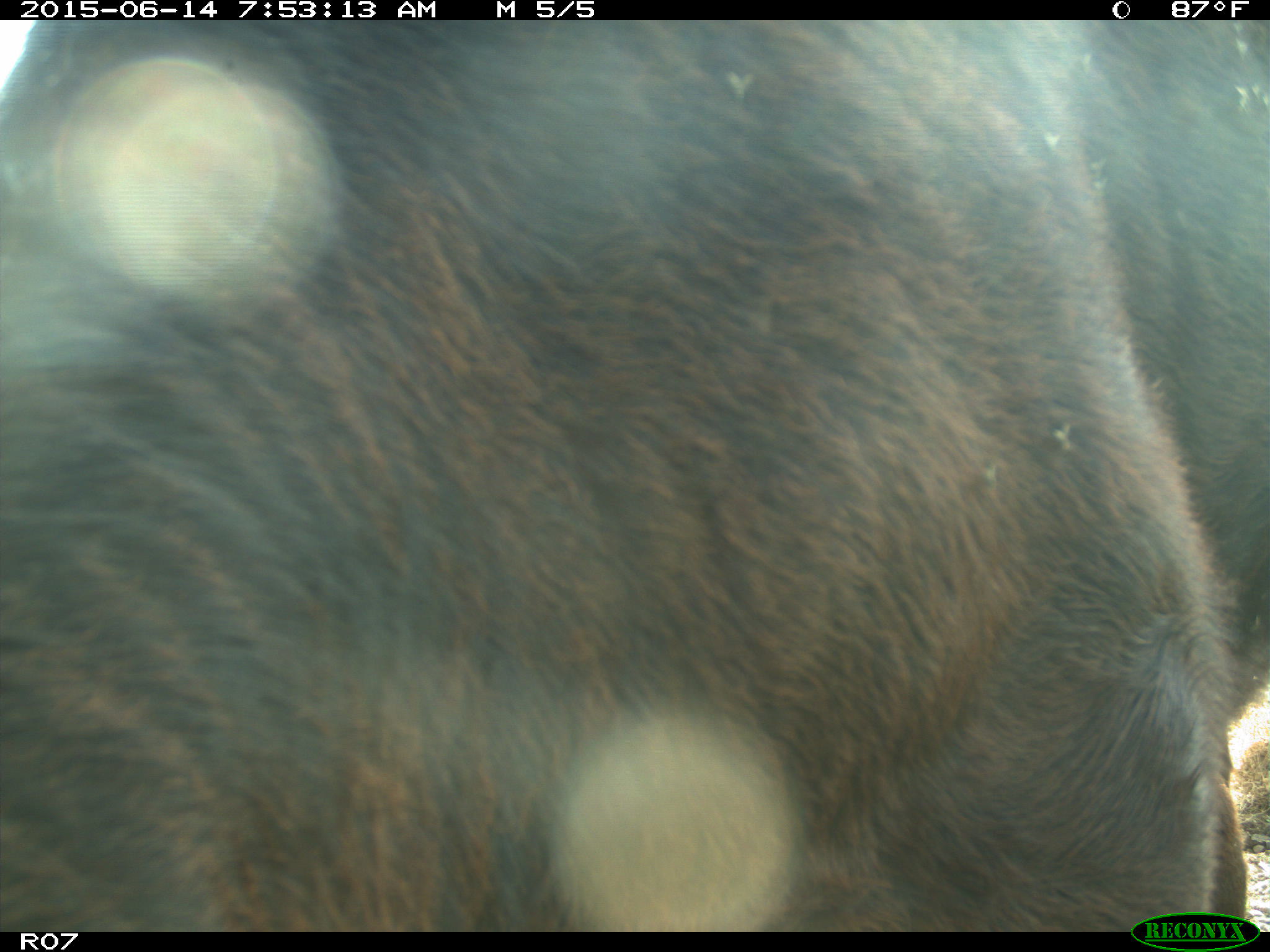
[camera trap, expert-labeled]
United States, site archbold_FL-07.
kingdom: Animalia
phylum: Chordata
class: Mammalia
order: Artiodactyla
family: Bovidae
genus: Bos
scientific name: Bos taurus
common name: domestic cow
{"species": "Bos taurus (domestic cow)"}